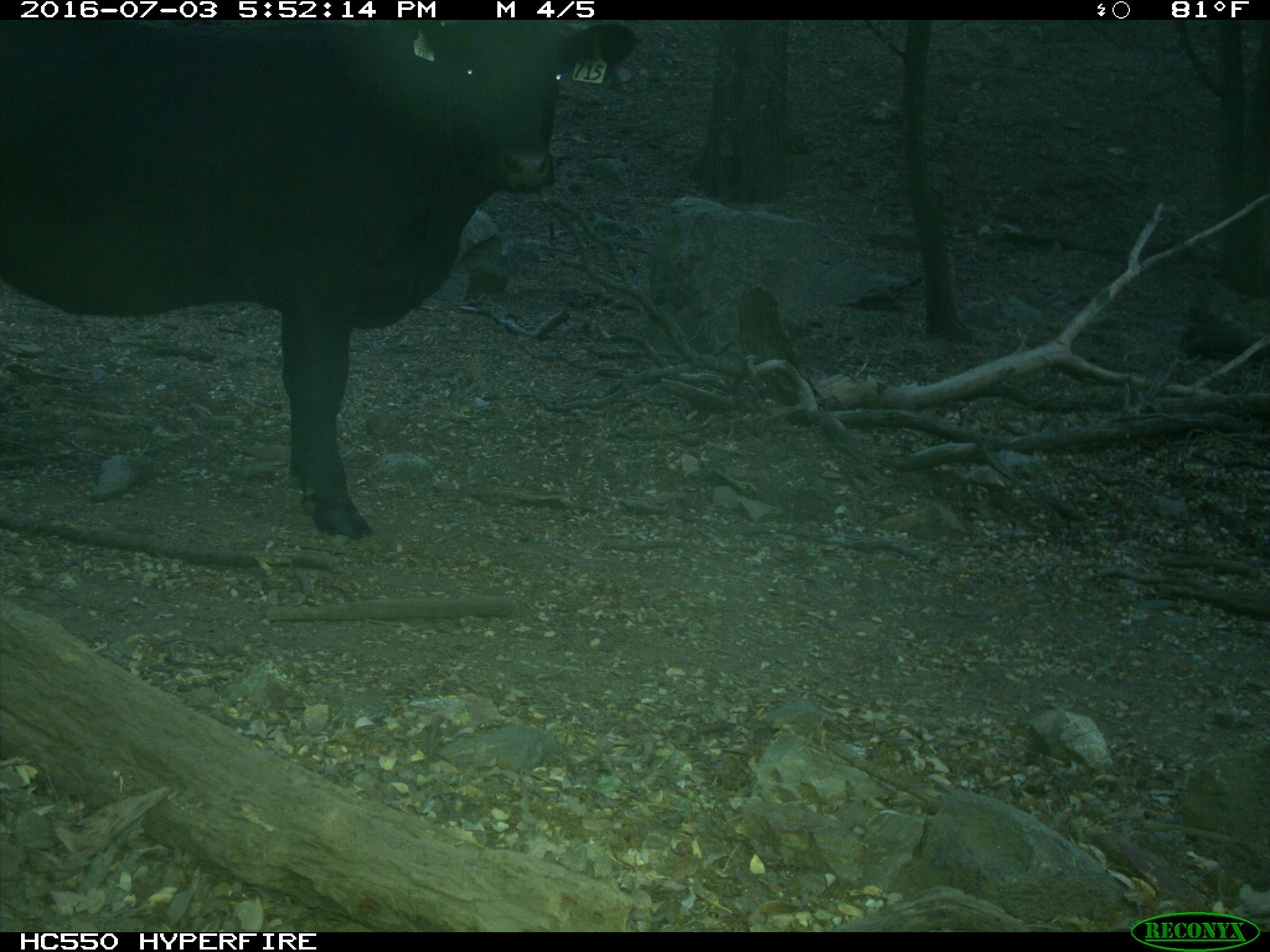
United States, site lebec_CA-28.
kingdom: Animalia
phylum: Chordata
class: Mammalia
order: Artiodactyla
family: Bovidae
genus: Bos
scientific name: Bos taurus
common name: domestic cow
Bos taurus (domestic cow).